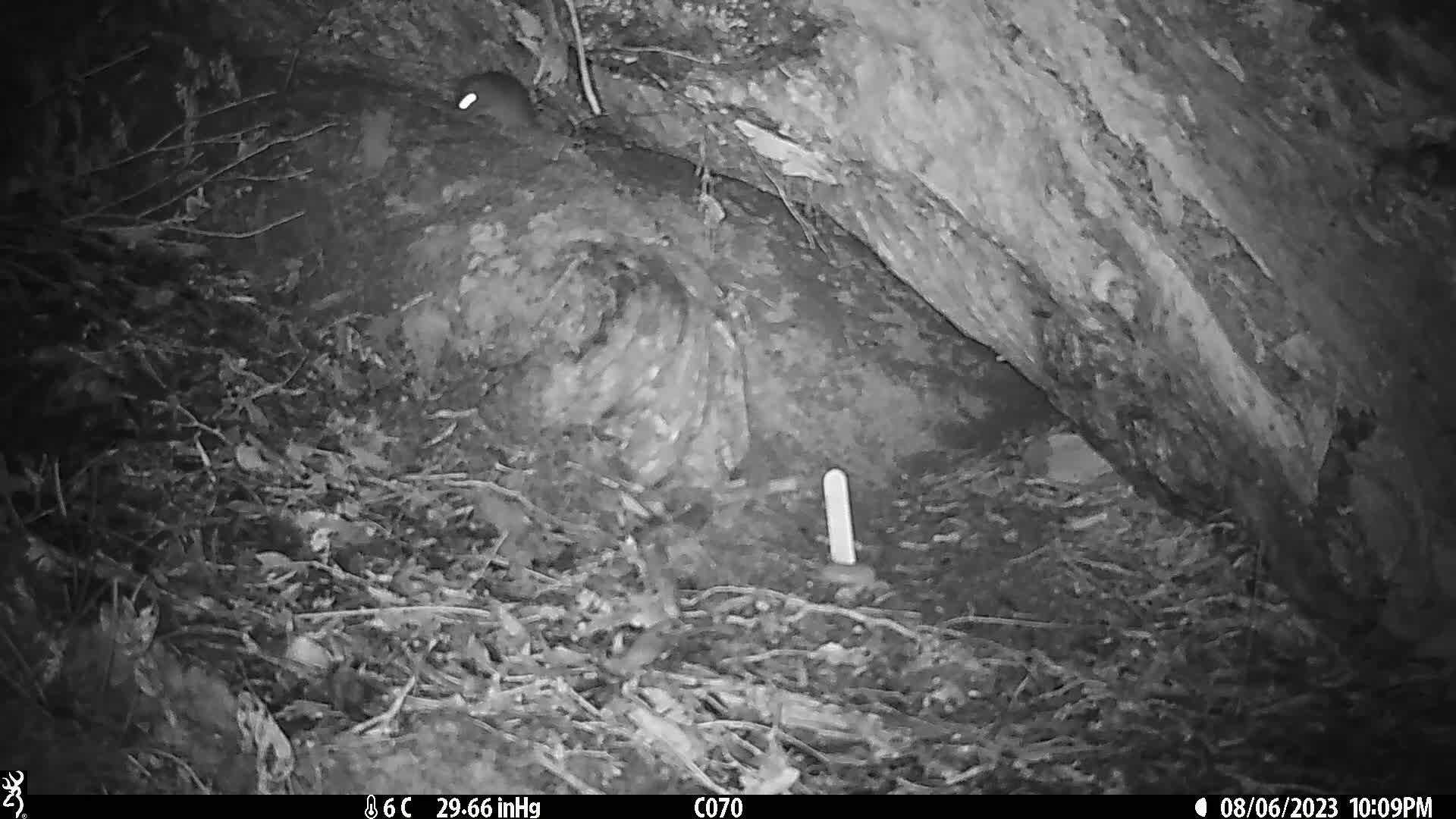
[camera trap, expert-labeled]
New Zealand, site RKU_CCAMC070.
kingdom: Animalia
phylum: Chordata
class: Mammalia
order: Rodentia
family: Muridae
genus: Rattus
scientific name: Rattus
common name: rat